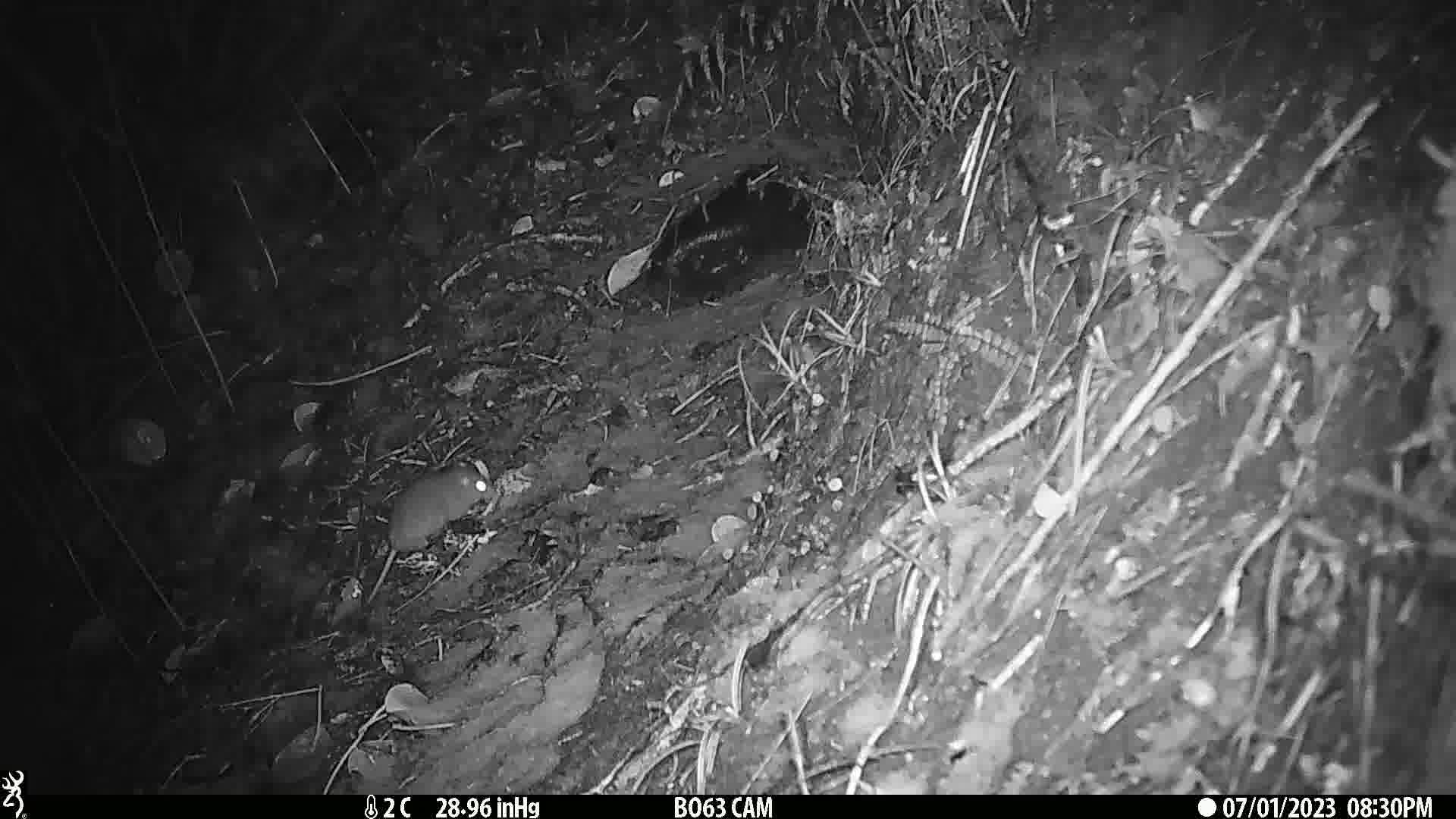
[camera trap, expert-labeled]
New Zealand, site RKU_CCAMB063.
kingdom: Animalia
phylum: Chordata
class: Mammalia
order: Rodentia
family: Muridae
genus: Rattus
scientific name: Rattus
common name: rat